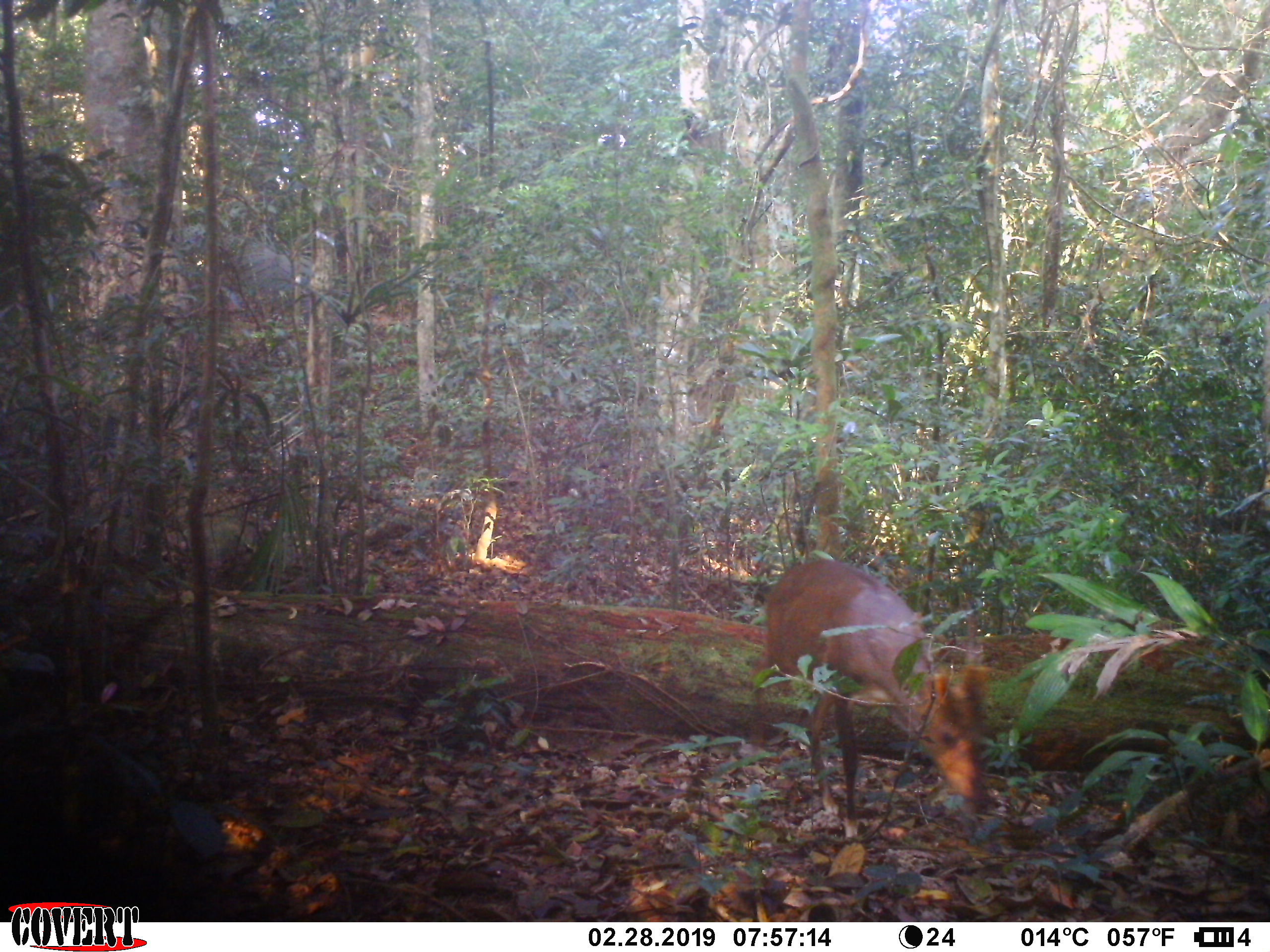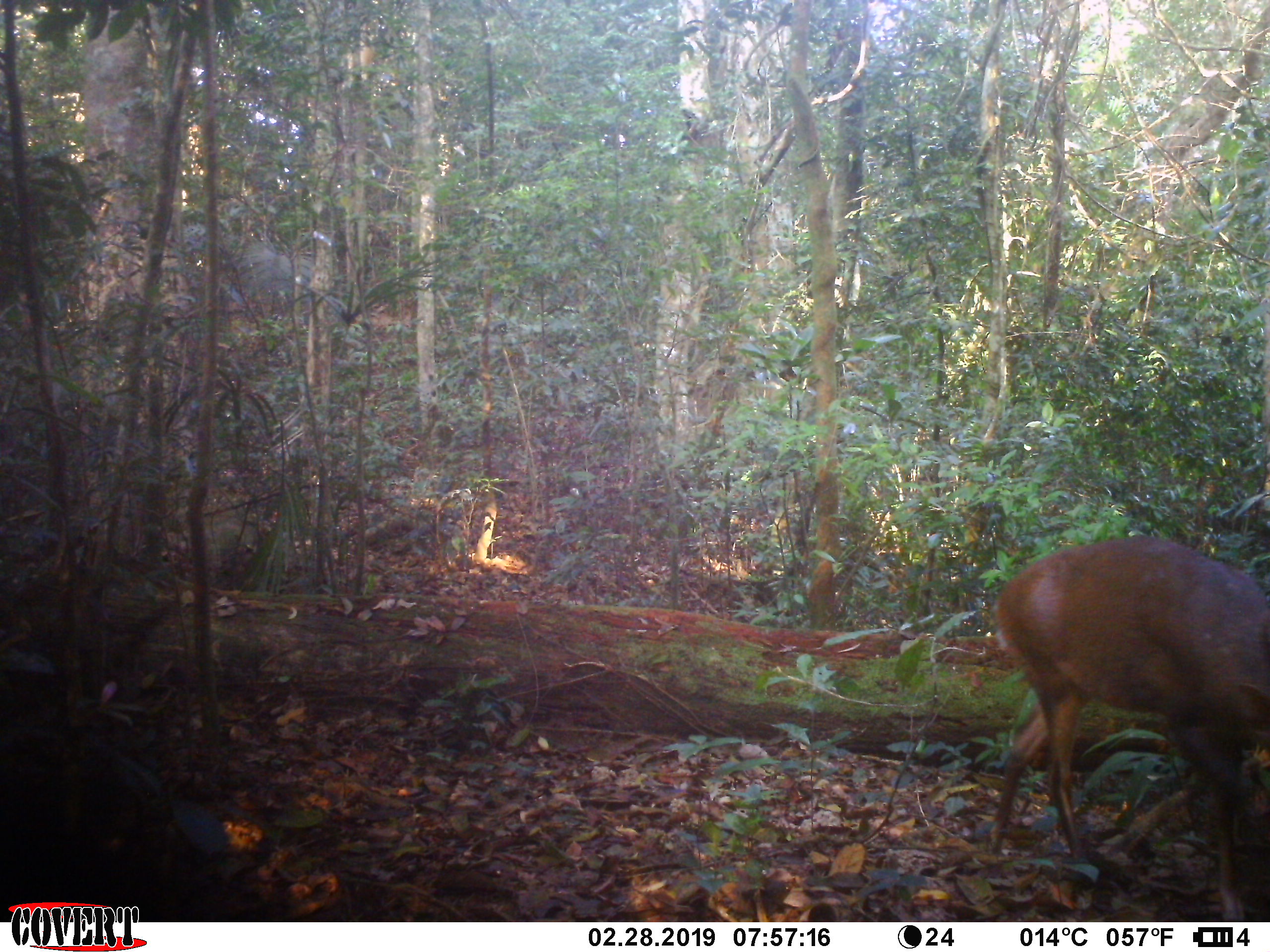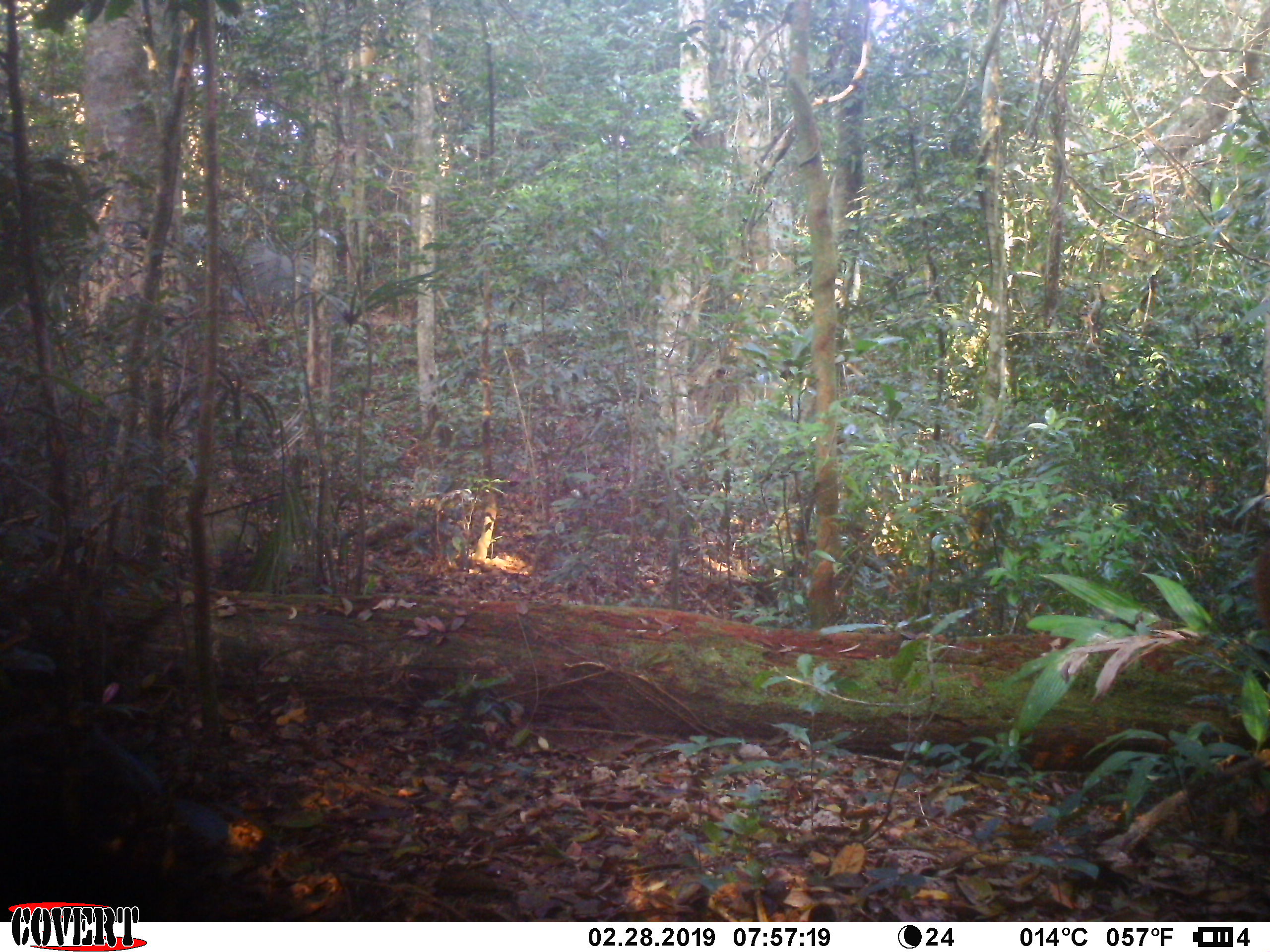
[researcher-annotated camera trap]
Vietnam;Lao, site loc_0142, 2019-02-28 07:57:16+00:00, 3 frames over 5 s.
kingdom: Animalia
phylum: Chordata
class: Mammalia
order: Artiodactyla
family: Cervidae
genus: Muntiacus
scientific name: Muntiacus vuquangensis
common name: large-antlered muntjac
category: large antlered muntjac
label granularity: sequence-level